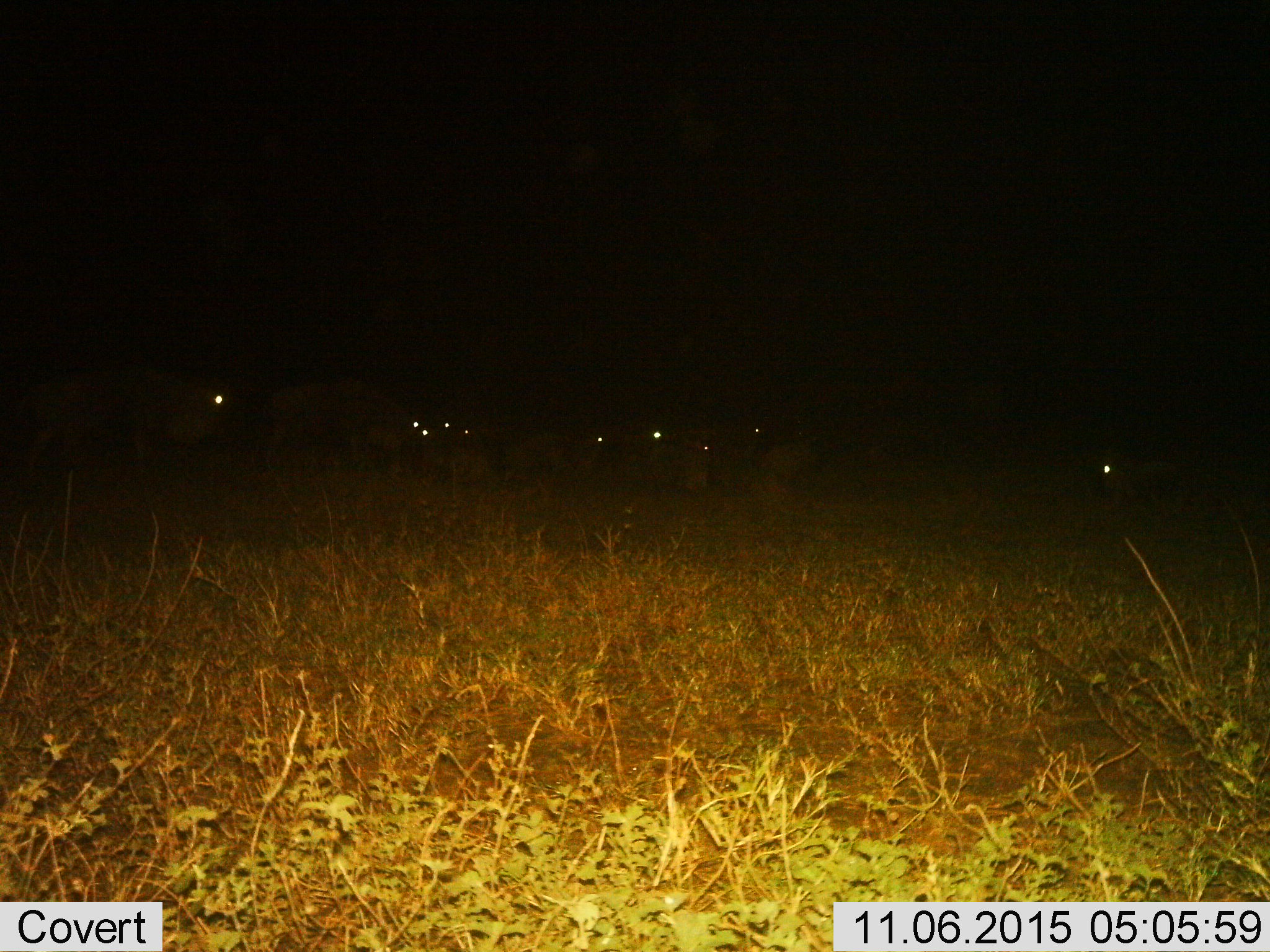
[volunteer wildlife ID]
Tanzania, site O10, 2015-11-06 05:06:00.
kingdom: Animalia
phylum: Chordata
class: Mammalia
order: Artiodactyla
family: Bovidae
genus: Connochaetes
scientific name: Connochaetes taurinus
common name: blue wildebeest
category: wildebeest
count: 10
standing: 80%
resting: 20%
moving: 40%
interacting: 0%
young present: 0%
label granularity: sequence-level